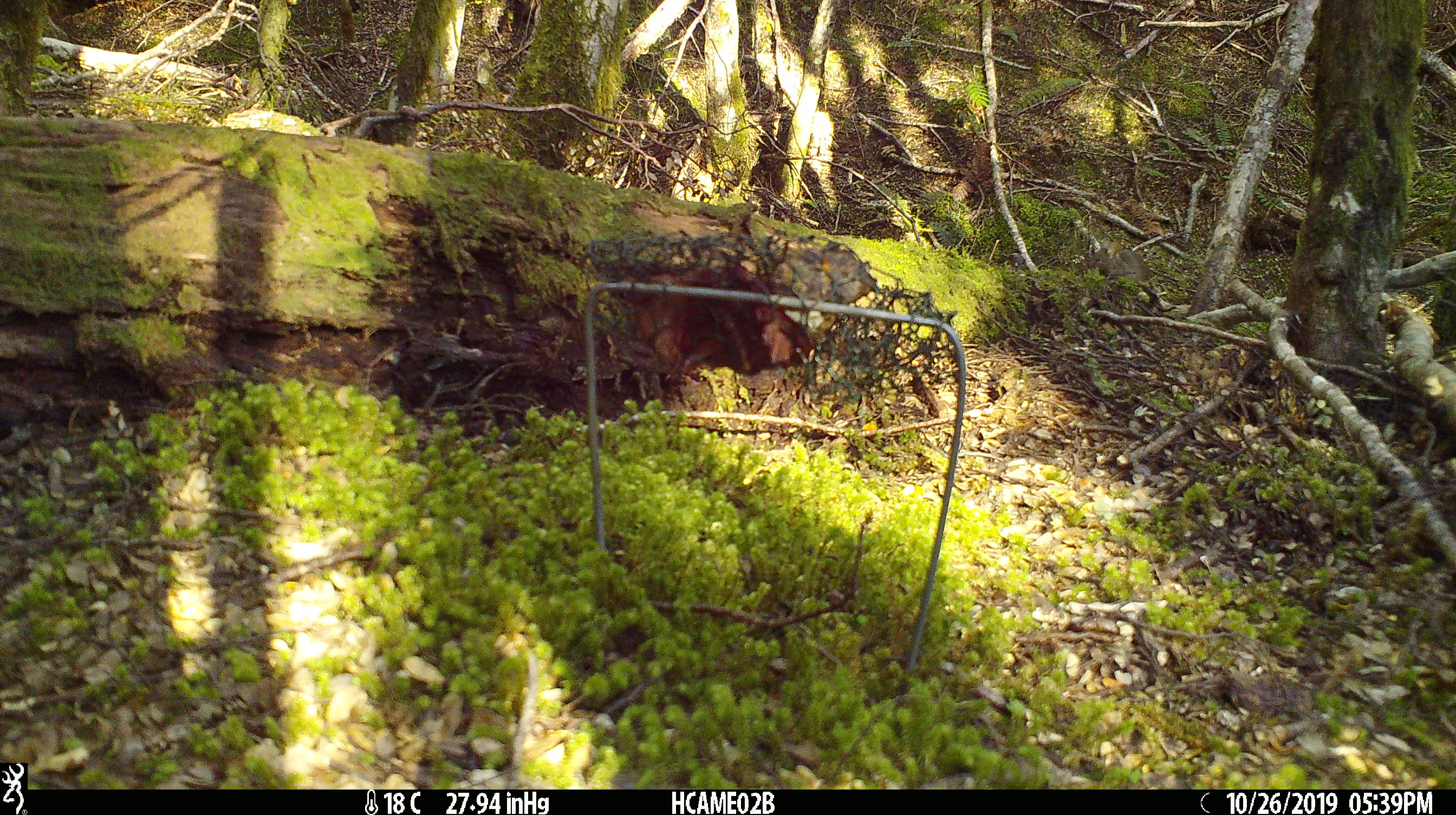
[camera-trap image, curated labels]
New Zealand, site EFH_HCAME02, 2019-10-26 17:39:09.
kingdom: Animalia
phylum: Chordata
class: Mammalia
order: Rodentia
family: Muridae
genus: Mus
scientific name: Mus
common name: mouse